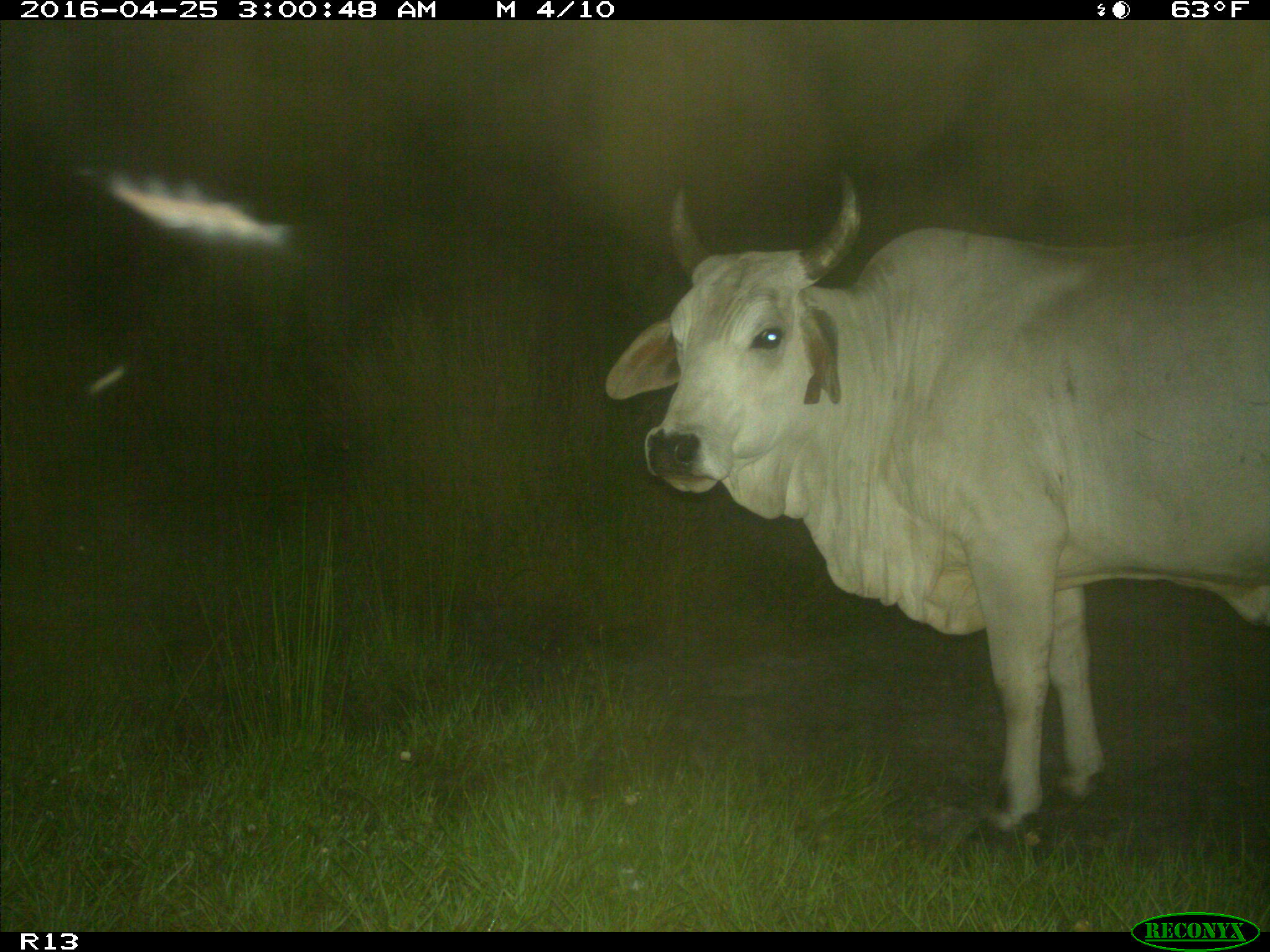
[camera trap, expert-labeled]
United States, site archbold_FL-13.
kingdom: Animalia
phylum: Chordata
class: Mammalia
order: Artiodactyla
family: Bovidae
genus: Bos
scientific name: Bos taurus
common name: domestic cow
Bos taurus (domestic cow).